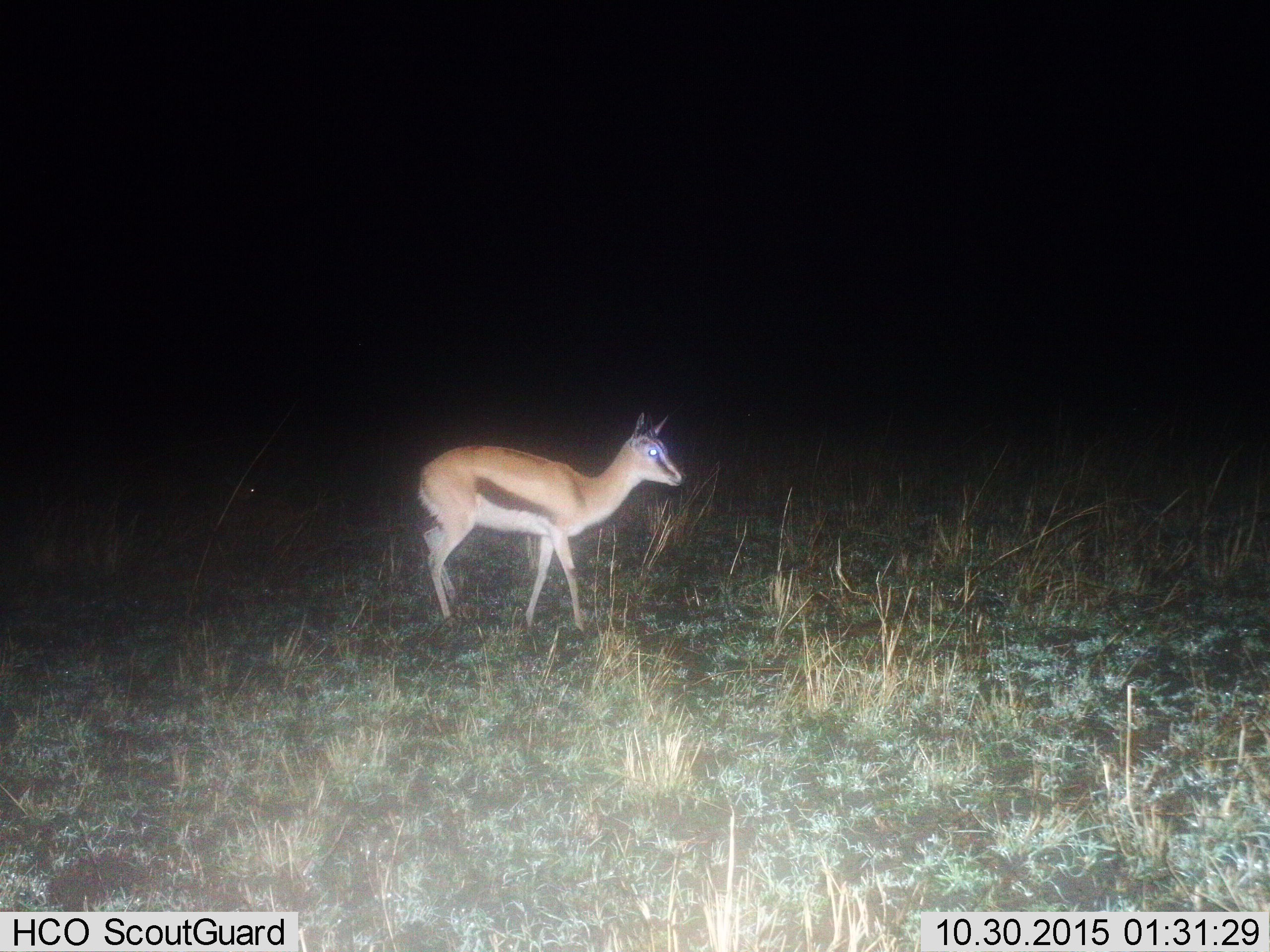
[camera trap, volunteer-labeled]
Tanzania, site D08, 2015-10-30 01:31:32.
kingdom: Animalia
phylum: Chordata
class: Mammalia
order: Artiodactyla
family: Bovidae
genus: Eudorcas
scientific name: Eudorcas thomsonii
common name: thomson's gazelle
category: gazellethomsons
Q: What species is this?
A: Gazellethomsons (thomson's gazelle) (Eudorcas thomsonii).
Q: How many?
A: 1.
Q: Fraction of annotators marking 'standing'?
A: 68%.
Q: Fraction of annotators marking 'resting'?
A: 11%.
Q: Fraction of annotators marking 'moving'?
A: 26%.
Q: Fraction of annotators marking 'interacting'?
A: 0%.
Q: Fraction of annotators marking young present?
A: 5%.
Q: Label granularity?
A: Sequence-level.